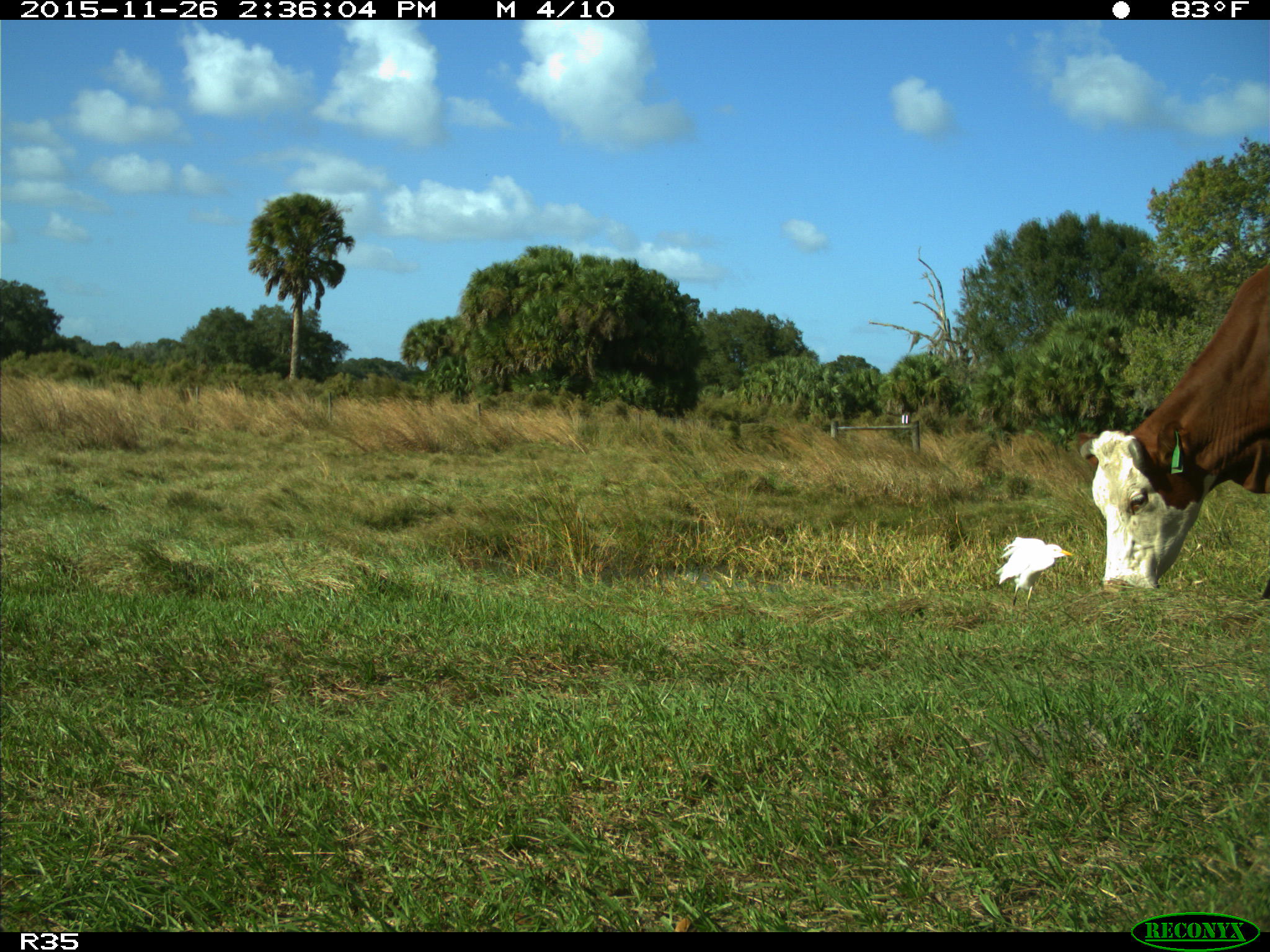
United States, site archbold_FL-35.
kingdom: Animalia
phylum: Chordata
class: Mammalia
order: Artiodactyla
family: Bovidae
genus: Bos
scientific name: Bos taurus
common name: domestic cow